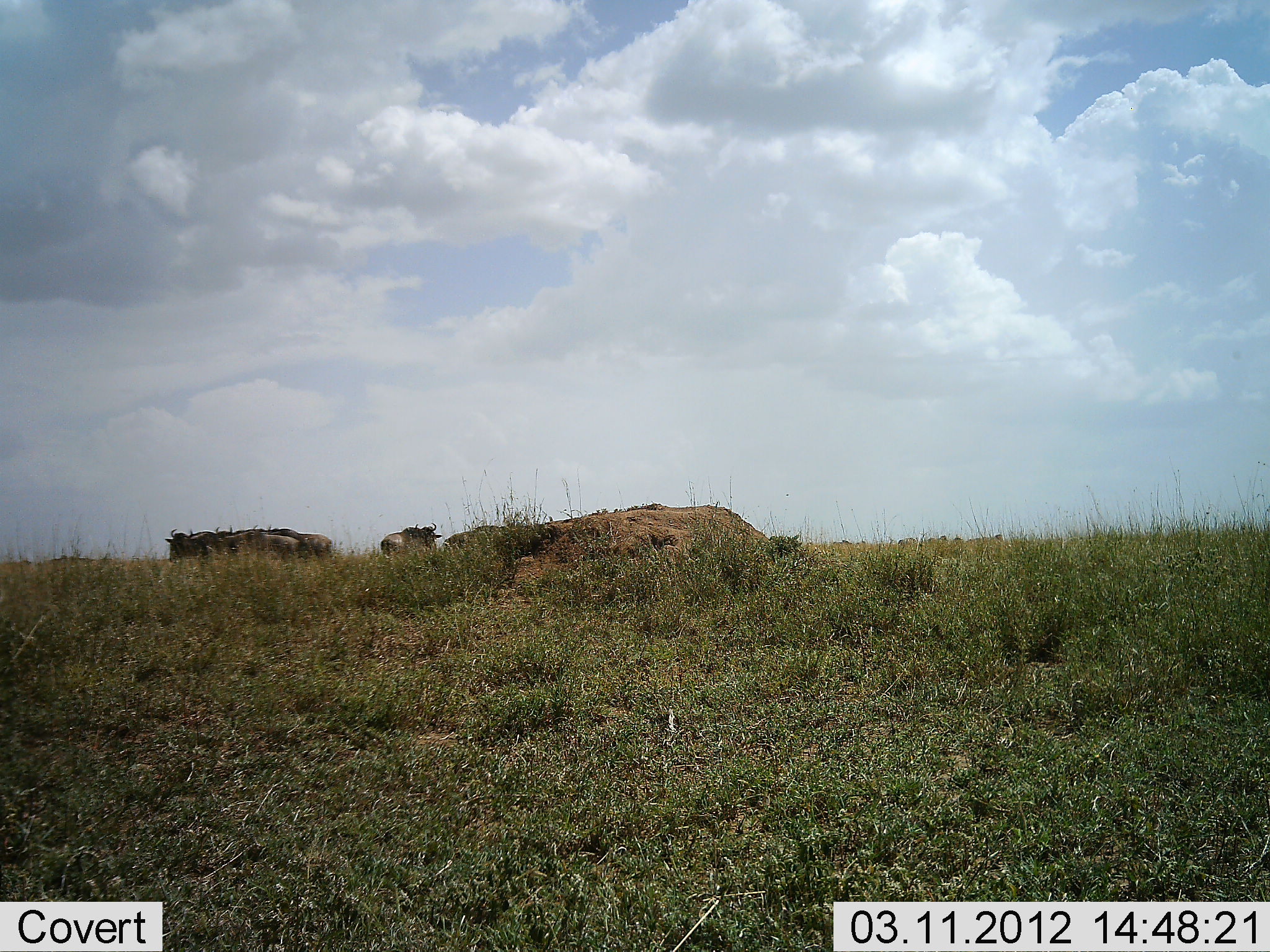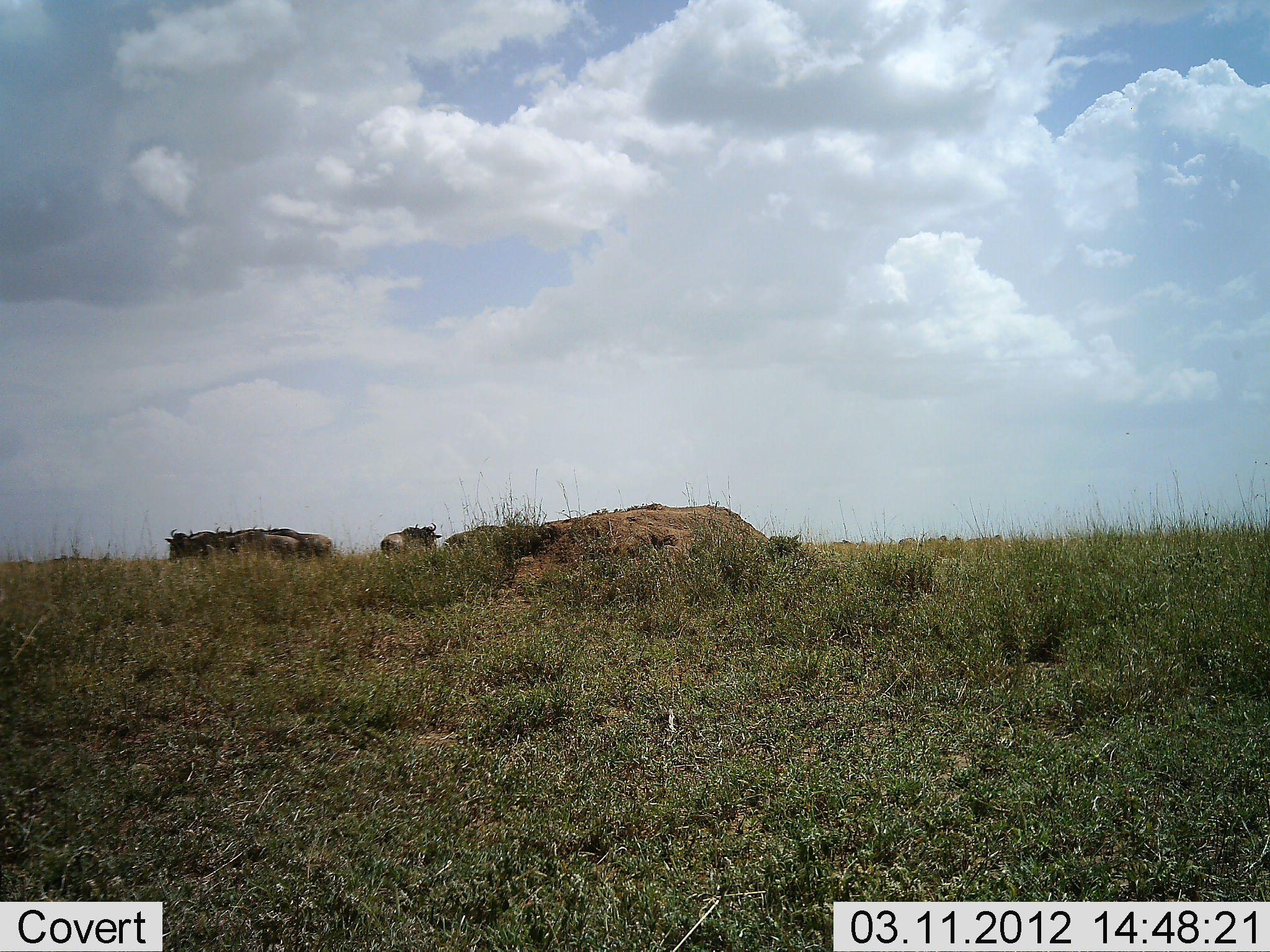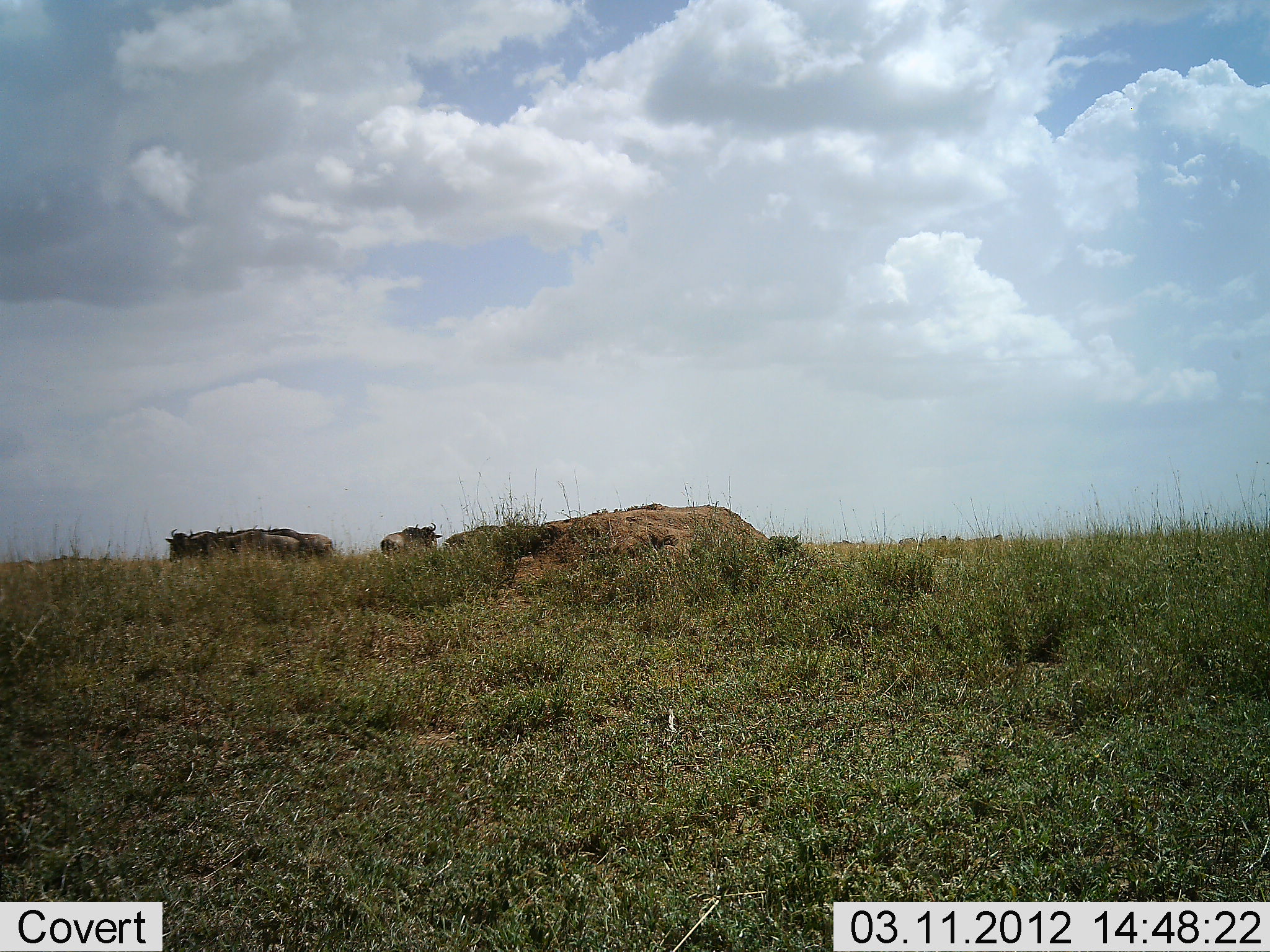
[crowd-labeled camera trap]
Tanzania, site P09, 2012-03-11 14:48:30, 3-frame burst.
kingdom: Animalia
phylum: Chordata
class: Mammalia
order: Artiodactyla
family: Bovidae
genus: Connochaetes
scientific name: Connochaetes taurinus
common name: blue wildebeest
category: wildebeest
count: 5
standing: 62%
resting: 31%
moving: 6%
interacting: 0%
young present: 0%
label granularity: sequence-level